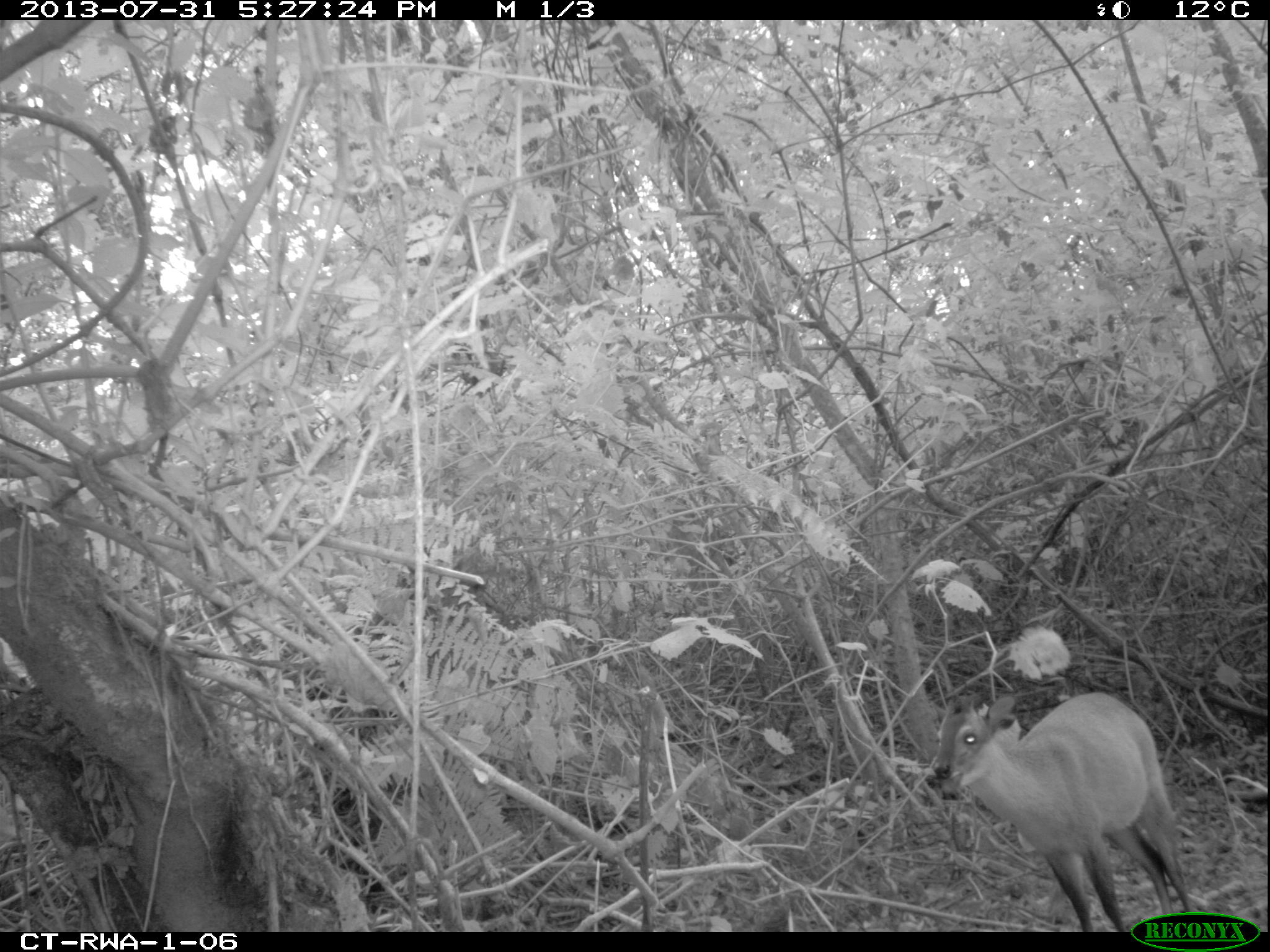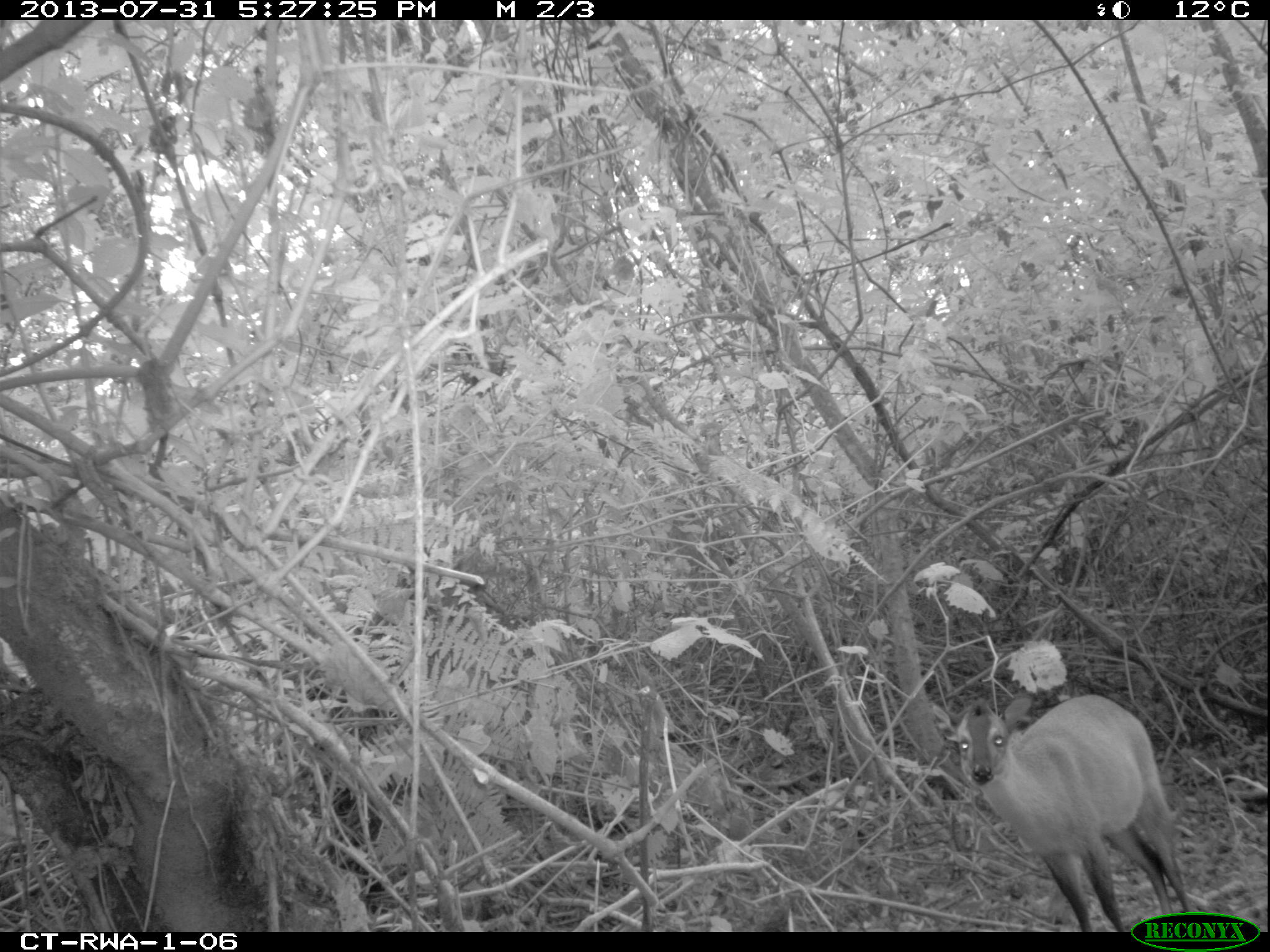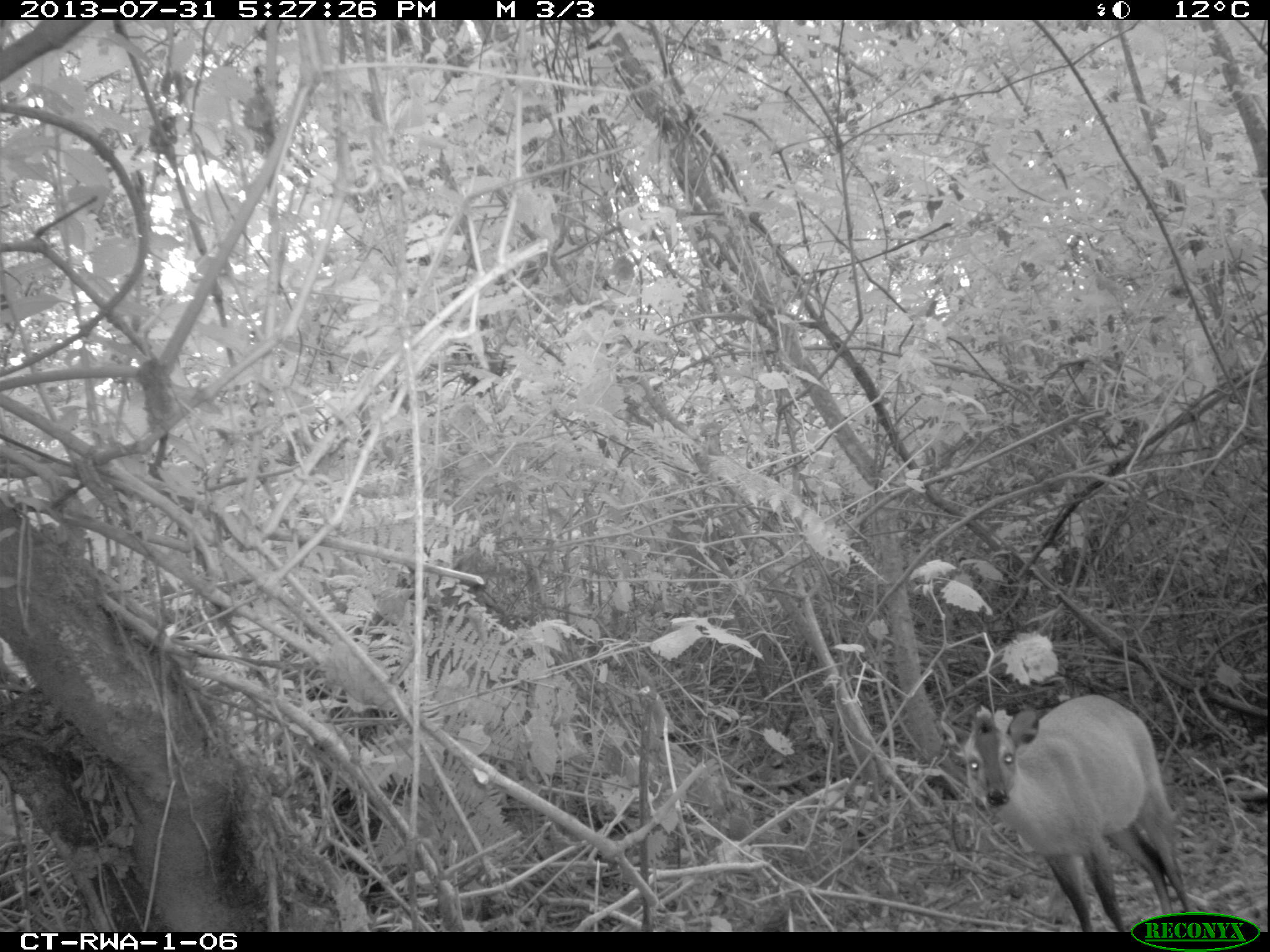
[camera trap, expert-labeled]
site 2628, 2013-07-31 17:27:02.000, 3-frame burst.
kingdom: Animalia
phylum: Chordata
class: Mammalia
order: Artiodactyla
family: Bovidae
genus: Cephalophus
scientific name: Cephalophus nigrifrons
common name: black-fronted duiker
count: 1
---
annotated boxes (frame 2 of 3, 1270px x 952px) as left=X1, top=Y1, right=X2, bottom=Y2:
cephalophus nigrifrons: left=929, top=693, right=1197, bottom=931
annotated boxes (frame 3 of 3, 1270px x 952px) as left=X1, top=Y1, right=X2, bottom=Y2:
cephalophus nigrifrons: left=946, top=694, right=1198, bottom=930